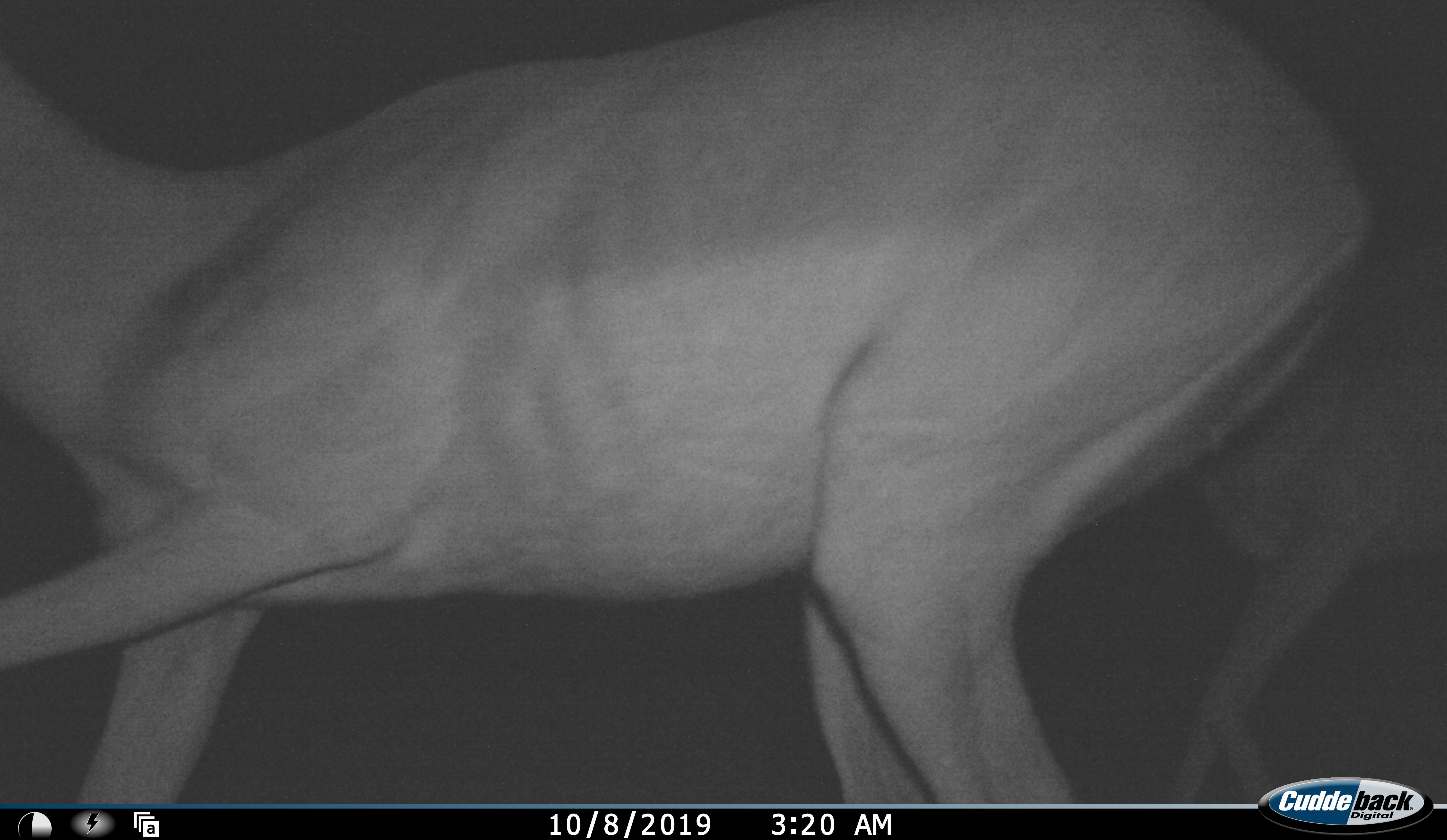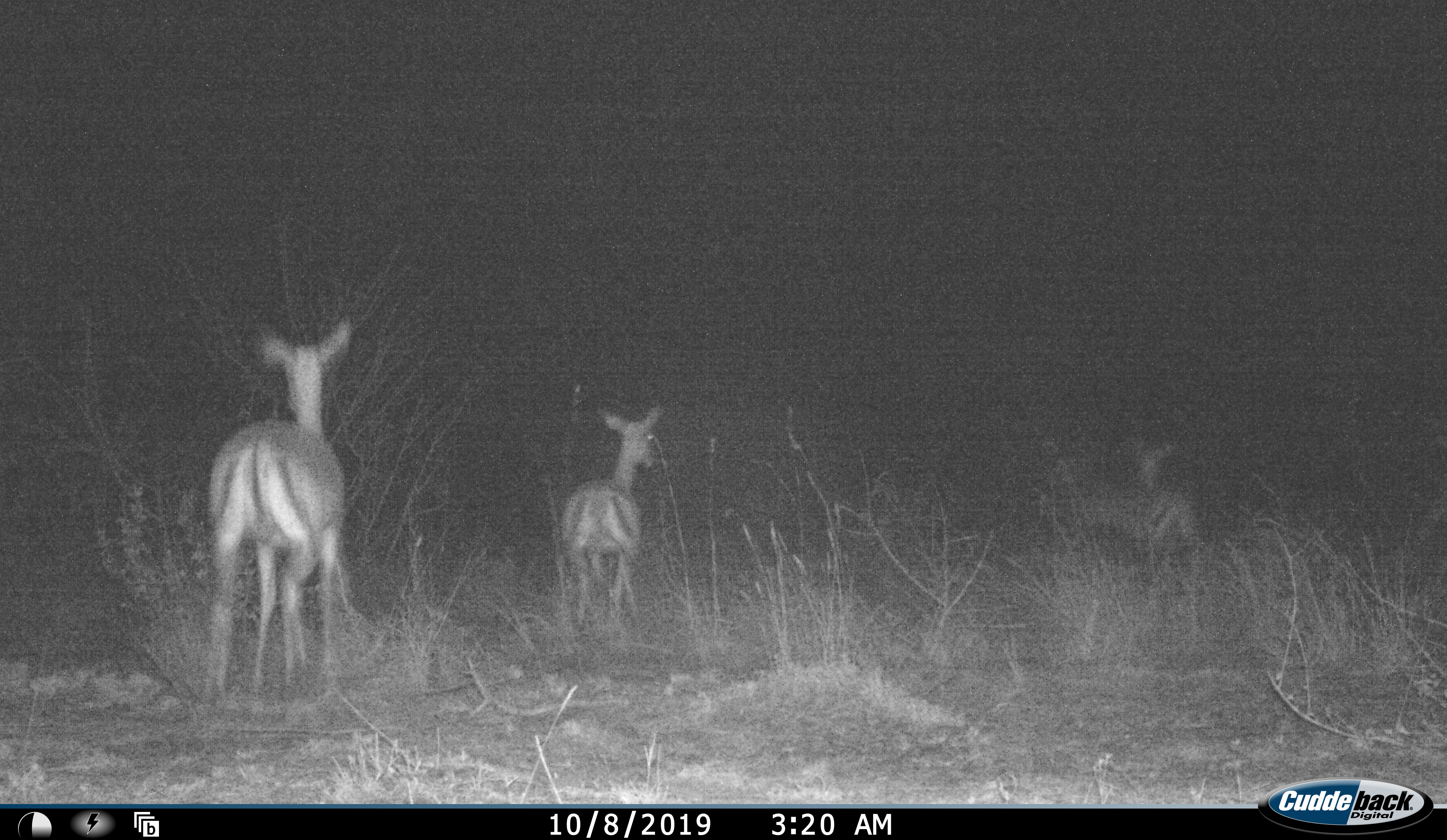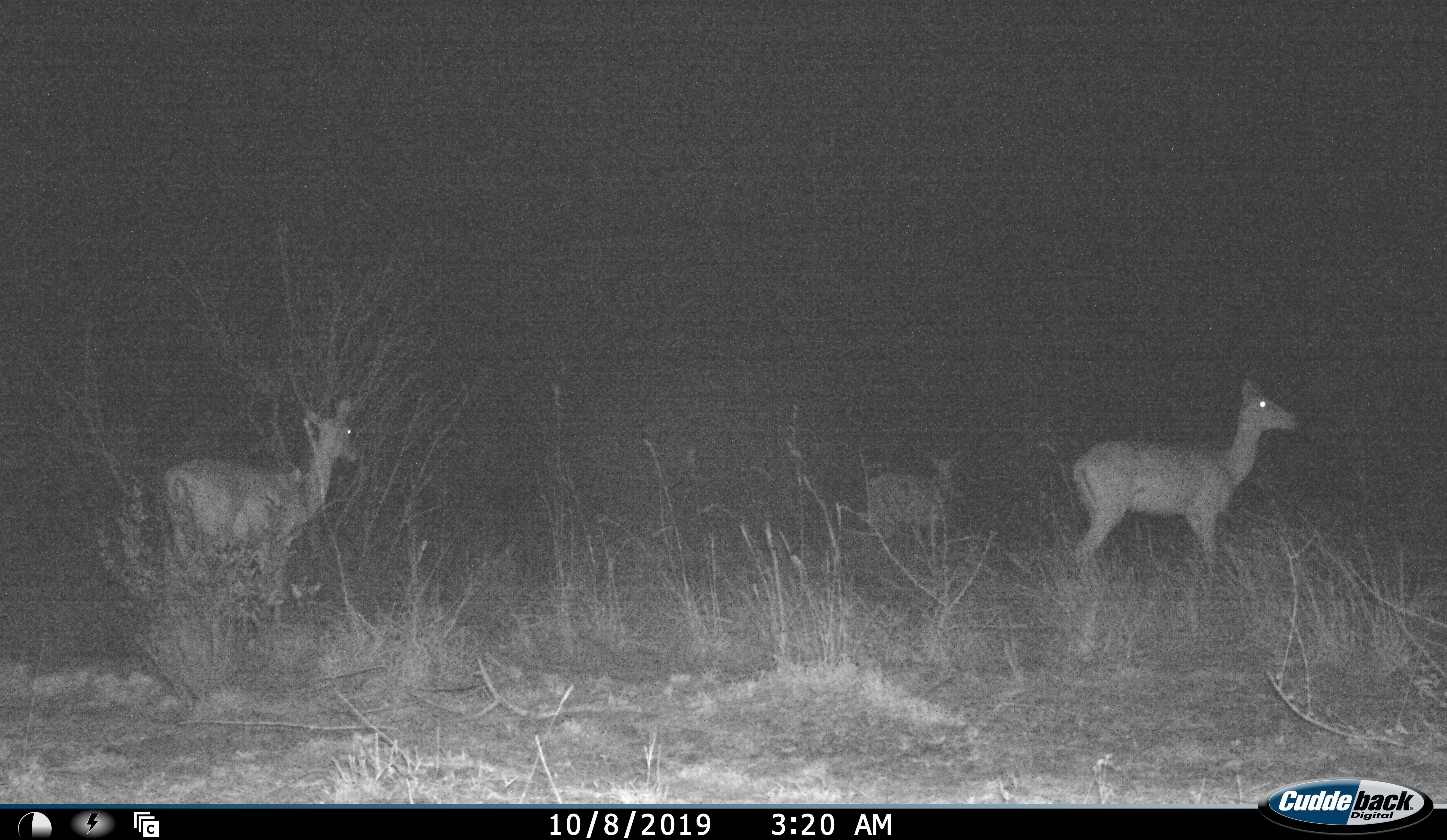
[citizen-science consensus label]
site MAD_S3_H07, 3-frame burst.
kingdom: Animalia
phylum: Chordata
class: Mammalia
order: Artiodactyla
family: Bovidae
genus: Aepyceros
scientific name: Aepyceros melampus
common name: impala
Impala (Aepyceros melampus), count 4. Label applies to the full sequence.